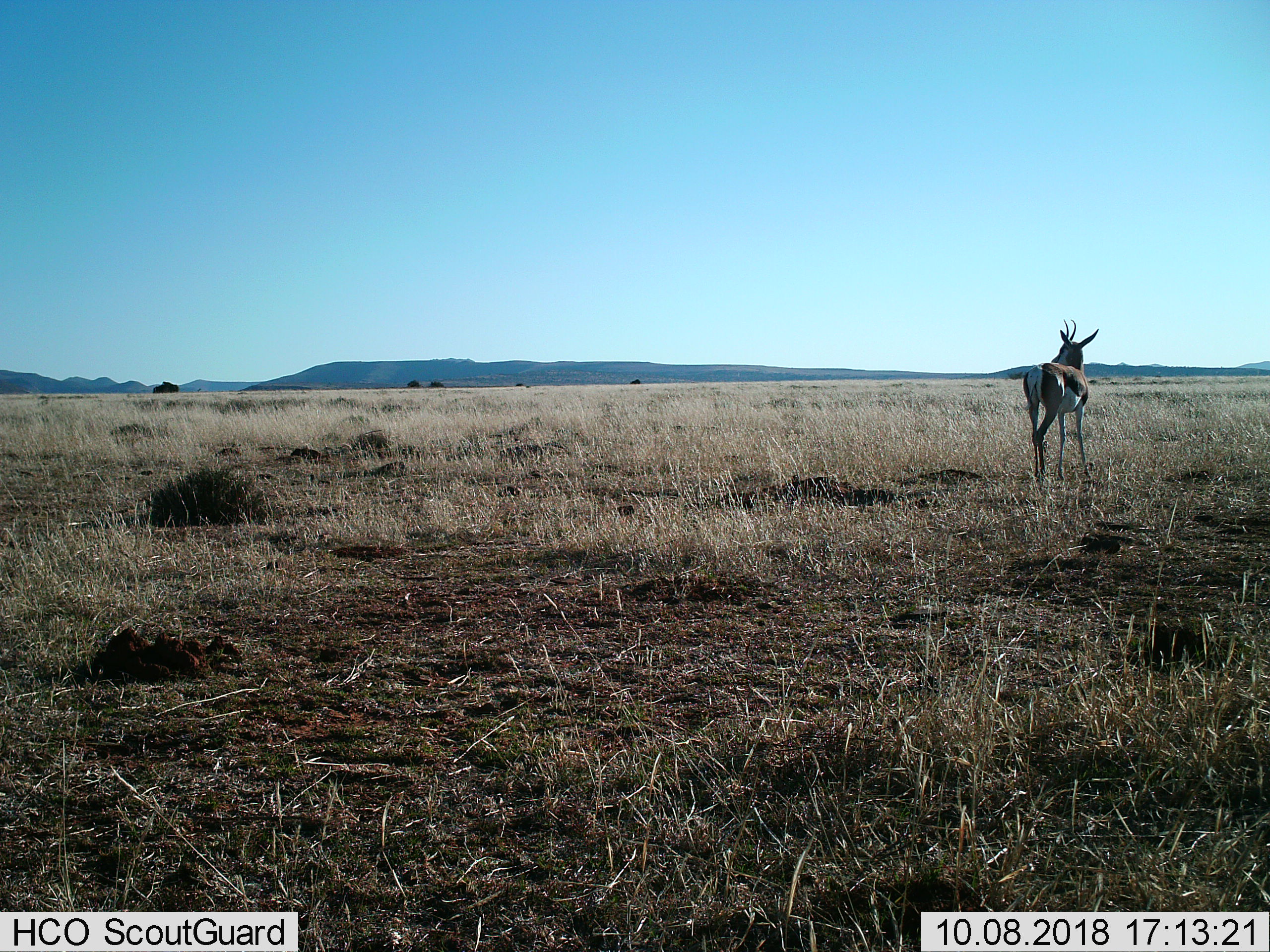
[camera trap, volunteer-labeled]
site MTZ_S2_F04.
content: unidentified animal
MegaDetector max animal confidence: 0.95